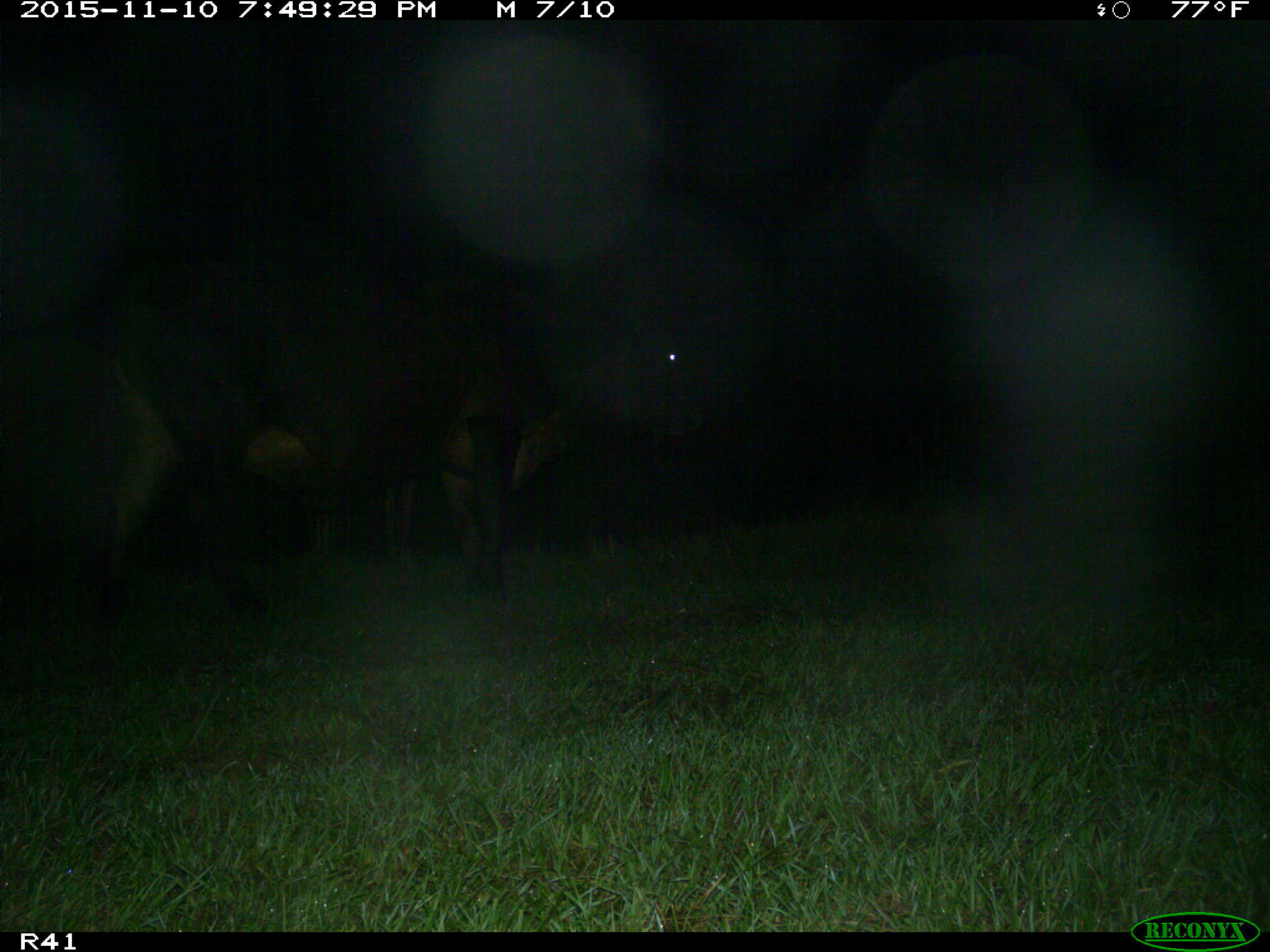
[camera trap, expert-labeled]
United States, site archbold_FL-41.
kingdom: Animalia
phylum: Chordata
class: Mammalia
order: Artiodactyla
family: Bovidae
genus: Bos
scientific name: Bos taurus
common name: domestic cow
Bos taurus (domestic cow).